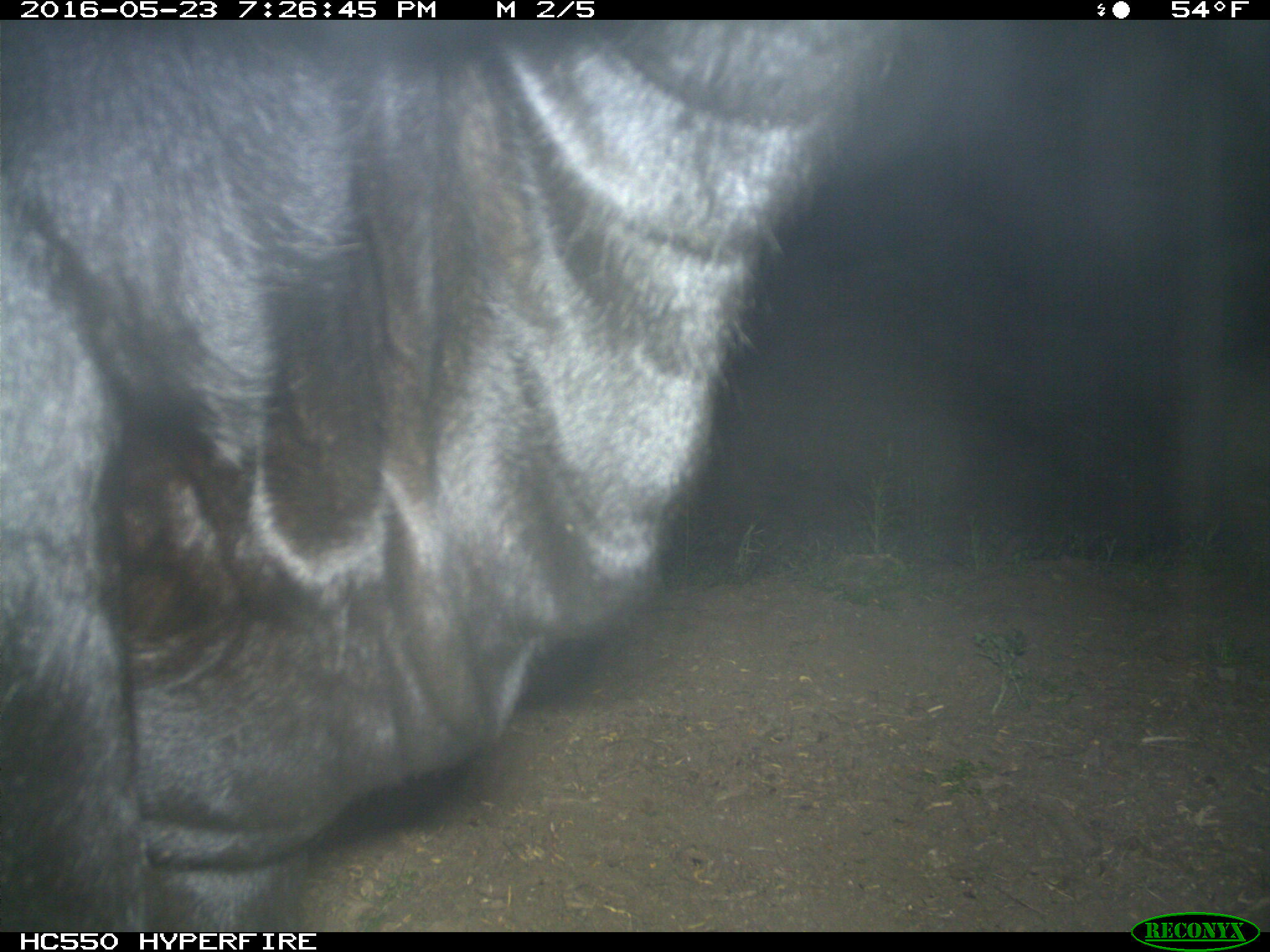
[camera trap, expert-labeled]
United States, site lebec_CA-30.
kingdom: Animalia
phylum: Chordata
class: Mammalia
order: Artiodactyla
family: Bovidae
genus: Bos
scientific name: Bos taurus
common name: domestic cow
Bos taurus (domestic cow).